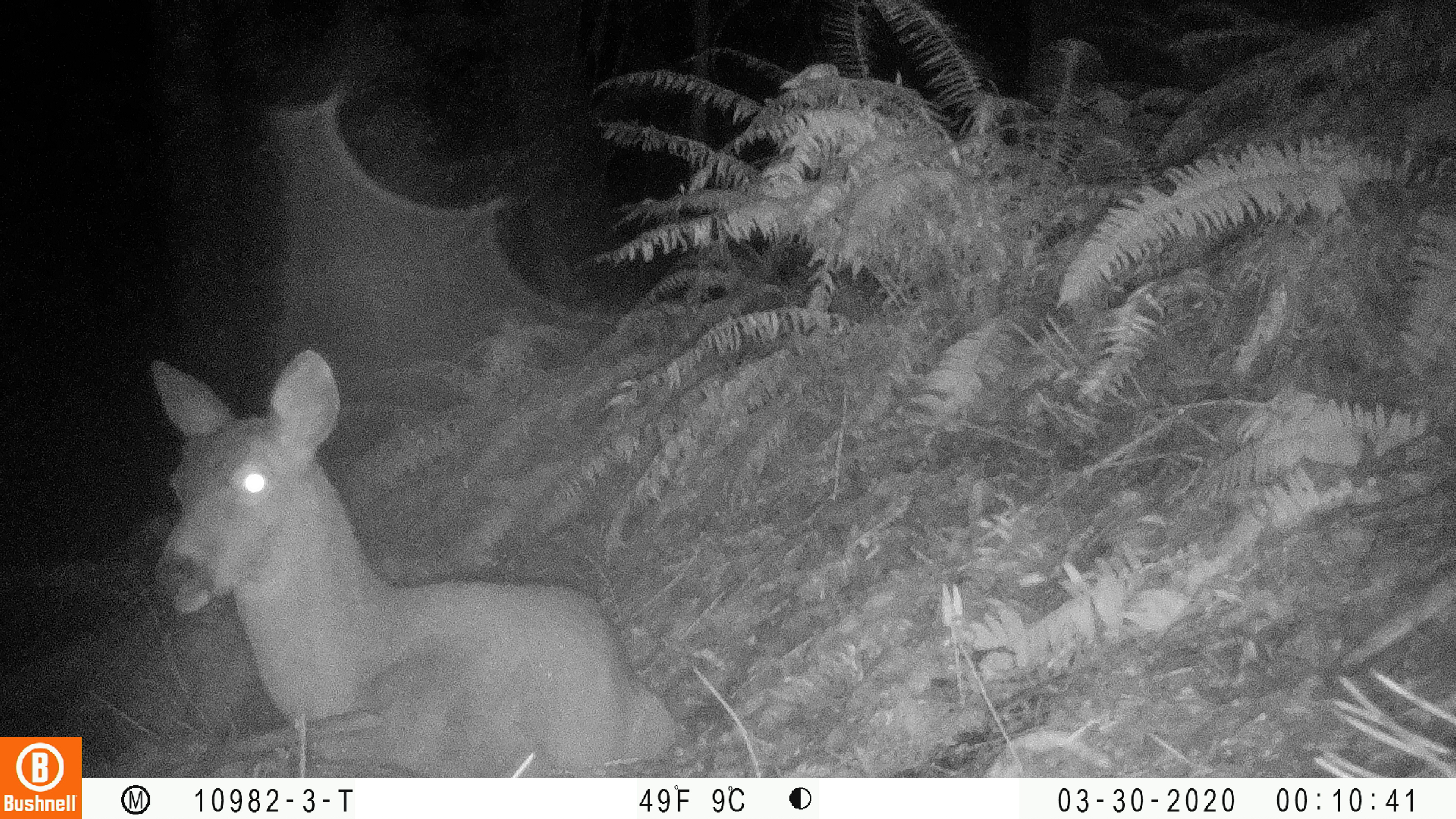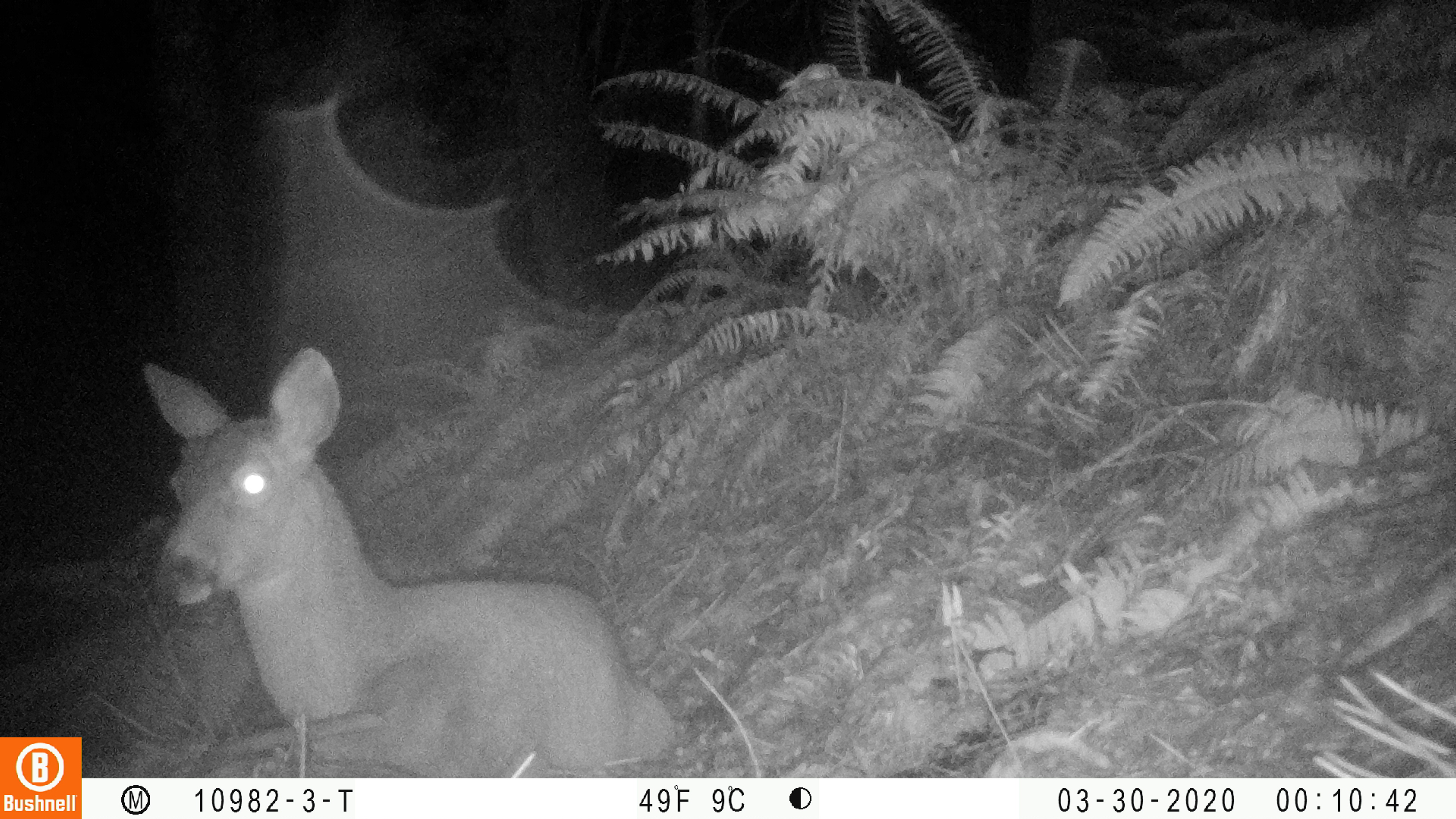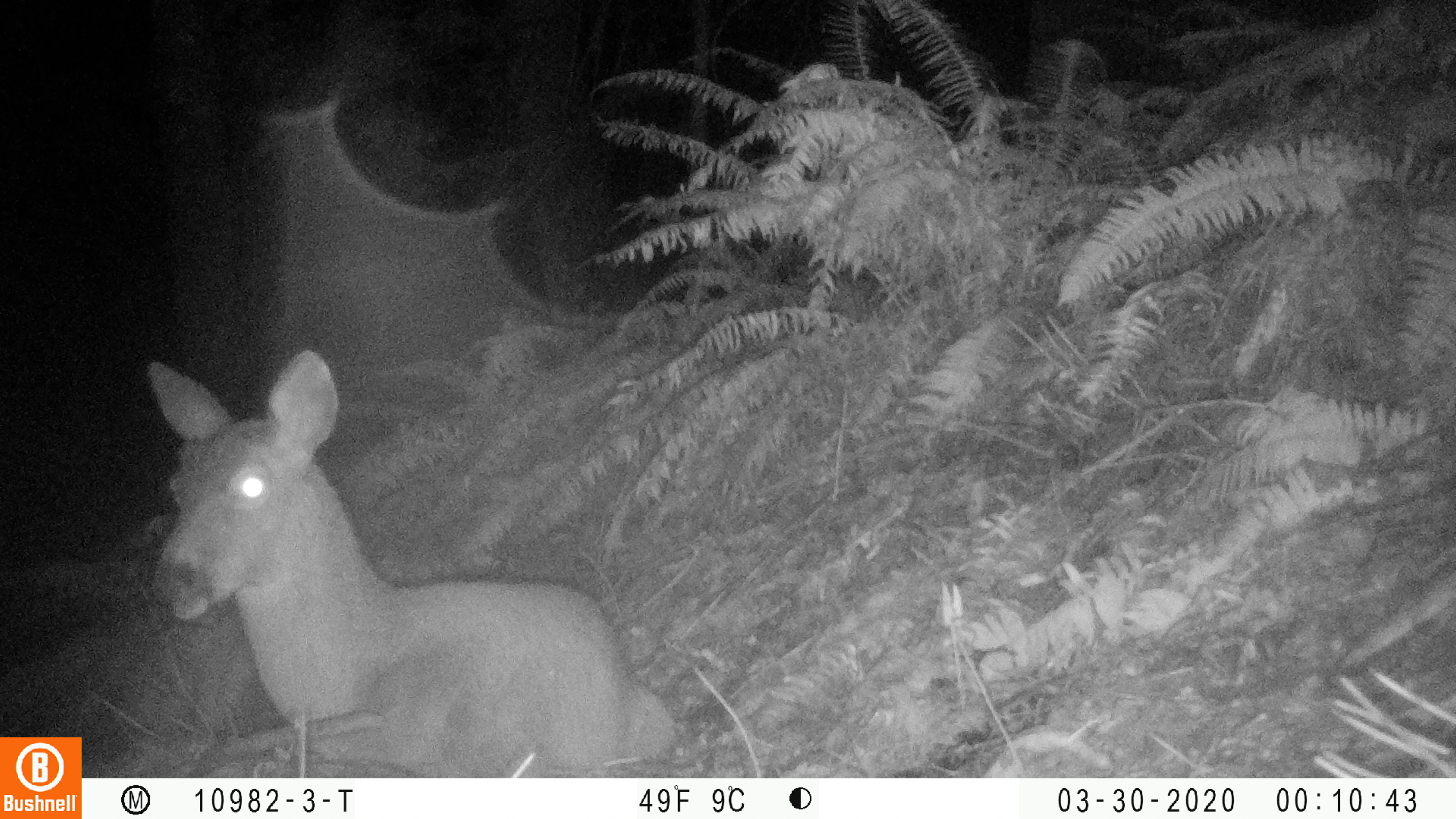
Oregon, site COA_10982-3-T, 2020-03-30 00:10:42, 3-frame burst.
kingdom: Animalia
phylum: Chordata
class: Mammalia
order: Artiodactyla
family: Cervidae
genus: Odocoileus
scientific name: Odocoileus hemionus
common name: black-tailed deer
Black-tailed deer (Odocoileus hemionus).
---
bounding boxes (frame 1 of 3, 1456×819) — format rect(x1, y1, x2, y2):
black-tailed deer: rect(139, 342, 677, 770)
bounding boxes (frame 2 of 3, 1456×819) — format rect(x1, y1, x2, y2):
black-tailed deer: rect(131, 342, 677, 770)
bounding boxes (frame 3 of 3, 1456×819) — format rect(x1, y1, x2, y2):
black-tailed deer: rect(135, 340, 672, 765)